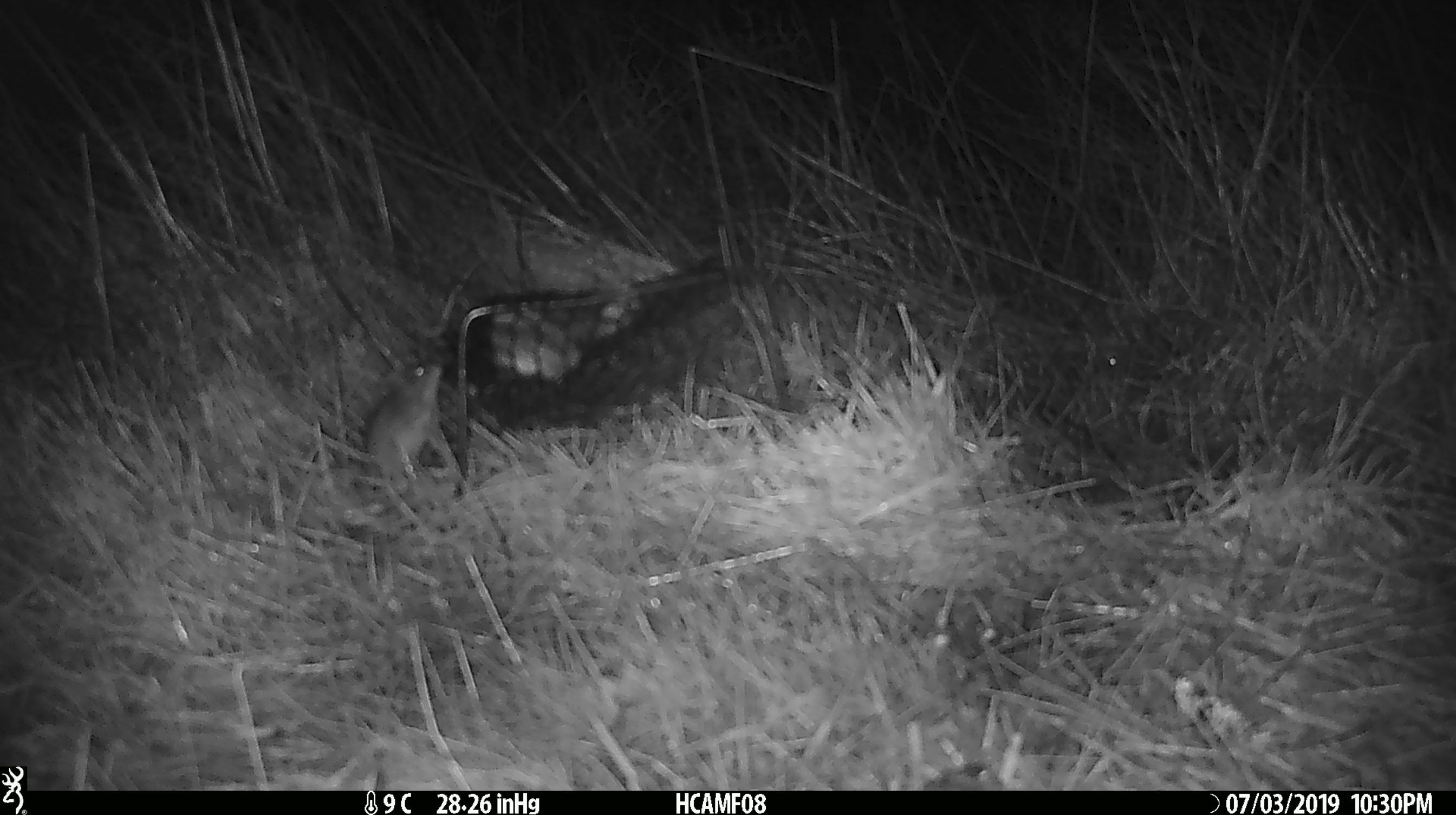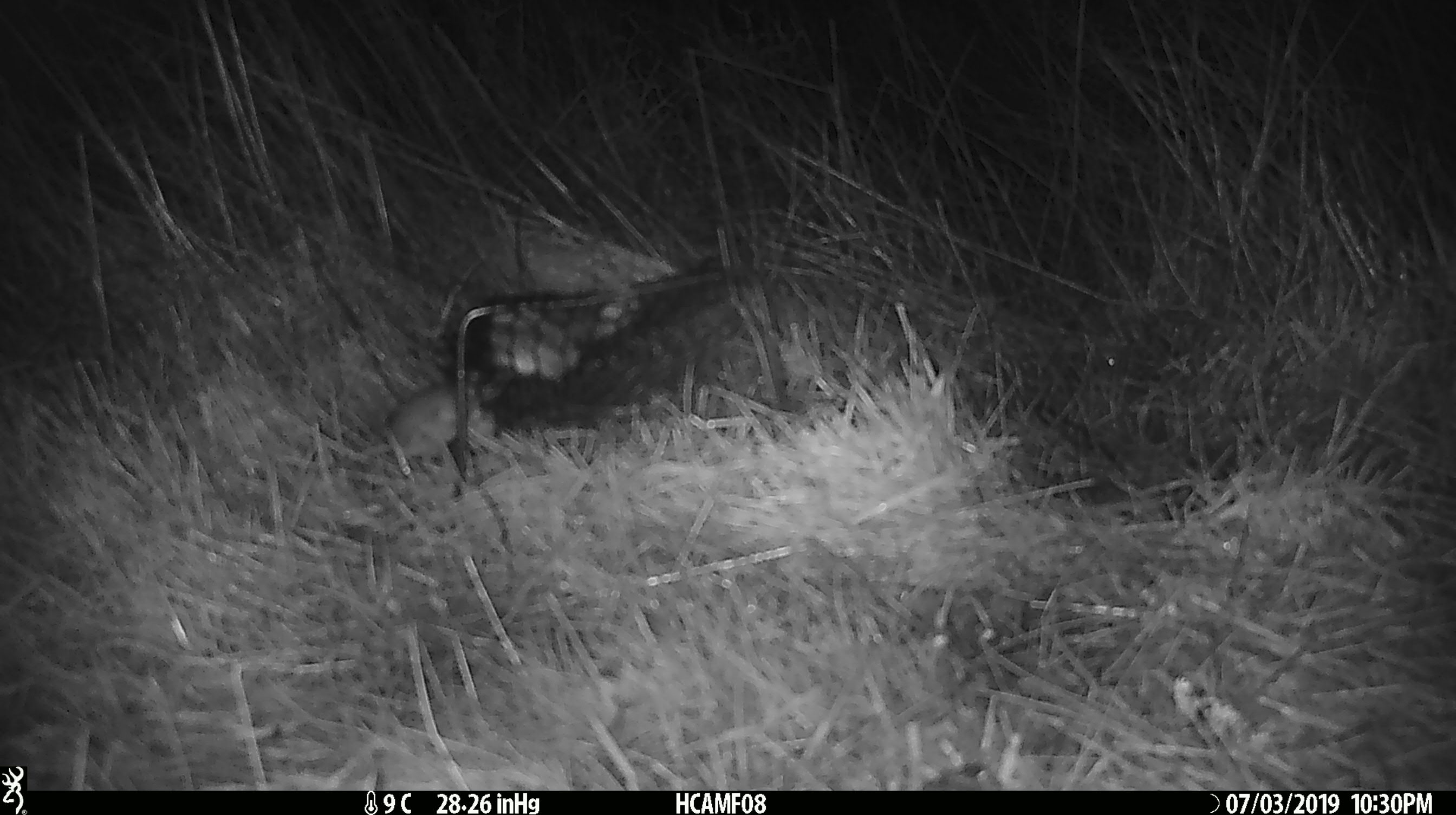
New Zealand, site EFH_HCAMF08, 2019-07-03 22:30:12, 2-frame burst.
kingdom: Animalia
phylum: Chordata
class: Mammalia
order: Rodentia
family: Muridae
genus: Mus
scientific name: Mus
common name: mouse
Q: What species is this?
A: Mouse (Mus).